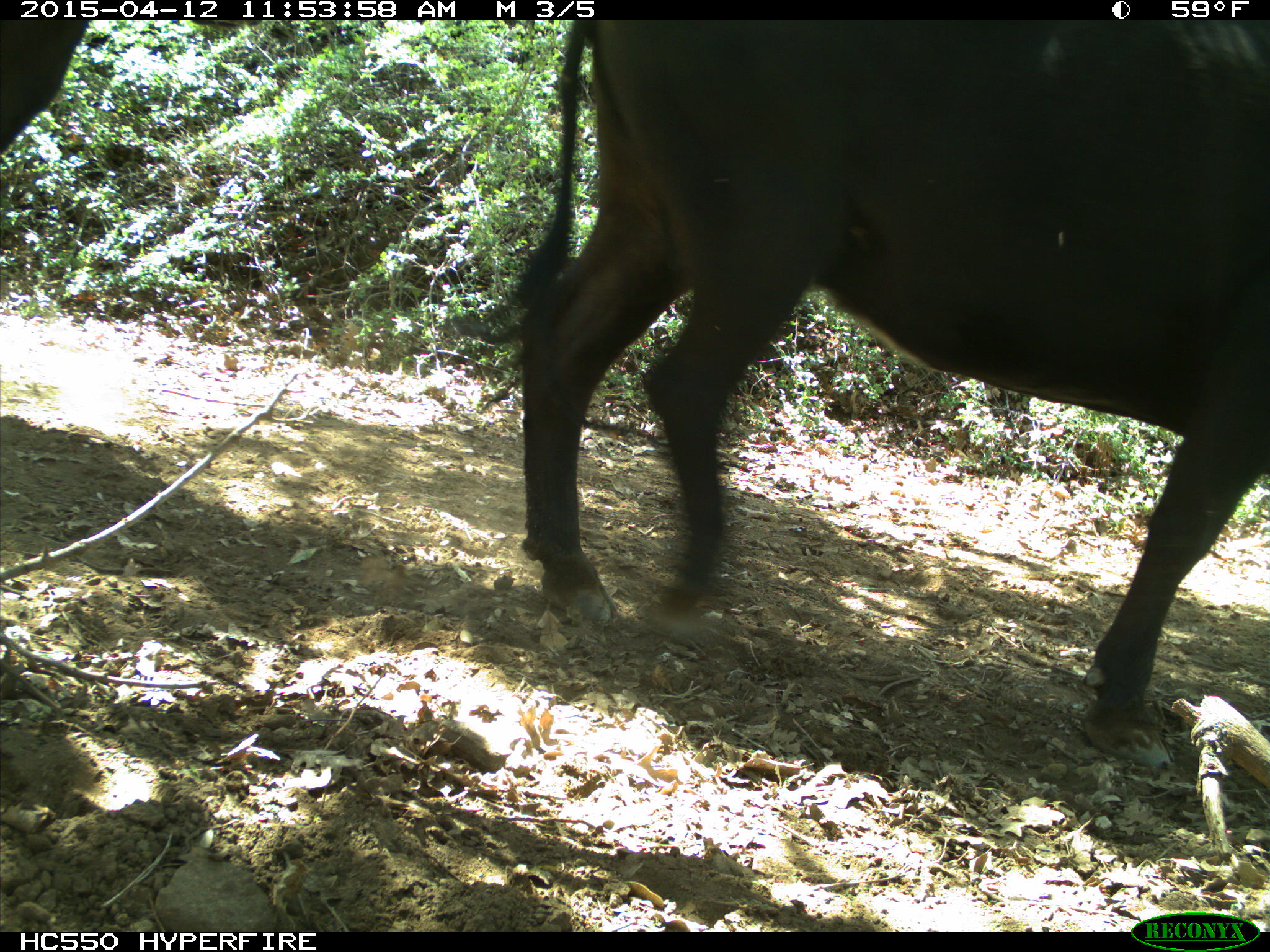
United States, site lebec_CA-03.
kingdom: Animalia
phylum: Chordata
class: Mammalia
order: Artiodactyla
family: Bovidae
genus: Bos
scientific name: Bos taurus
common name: domestic cow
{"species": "Bos taurus (domestic cow)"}